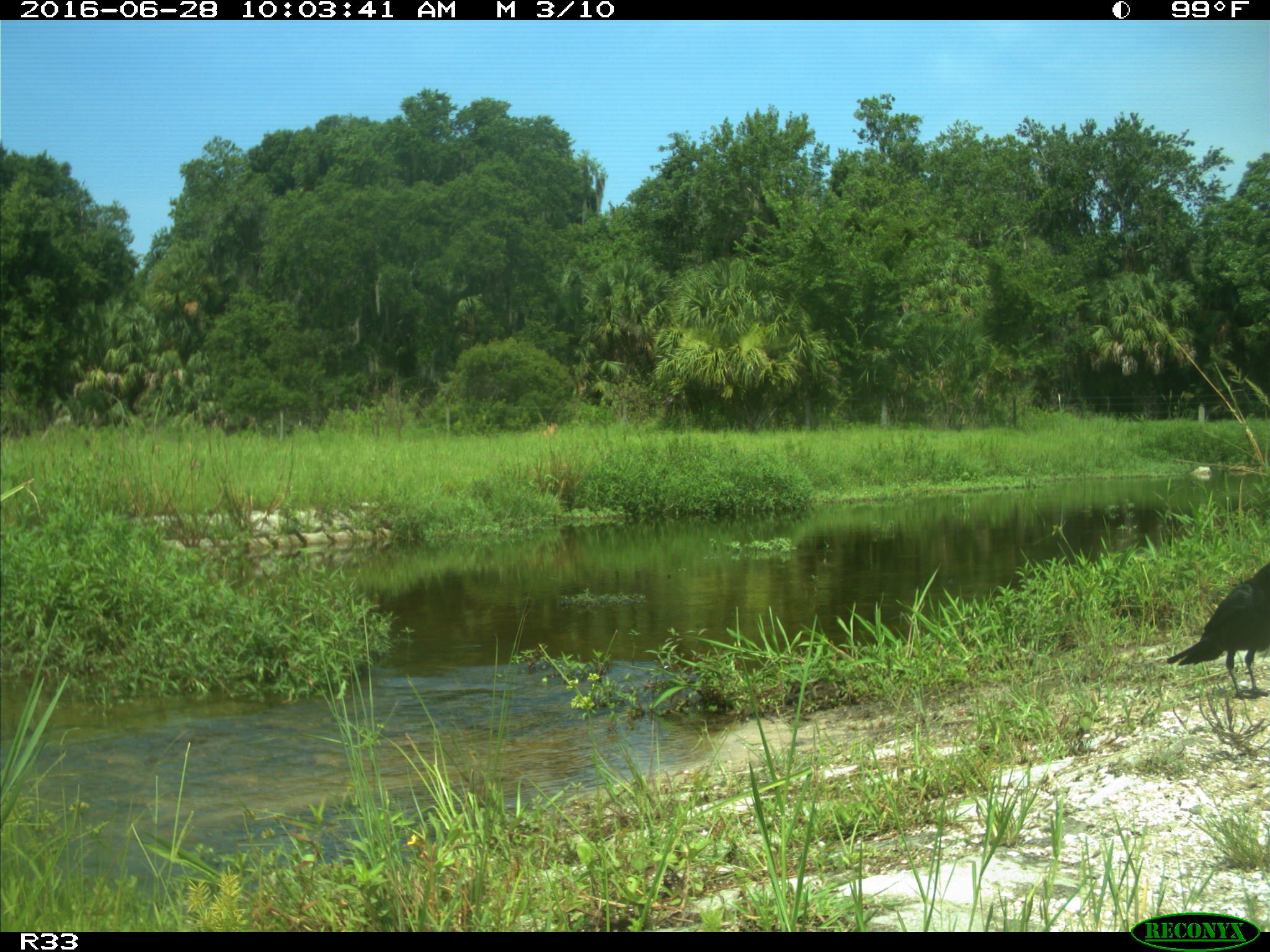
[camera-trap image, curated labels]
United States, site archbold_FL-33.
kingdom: Animalia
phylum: Chordata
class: Aves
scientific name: Aves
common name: birds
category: unidentified bird